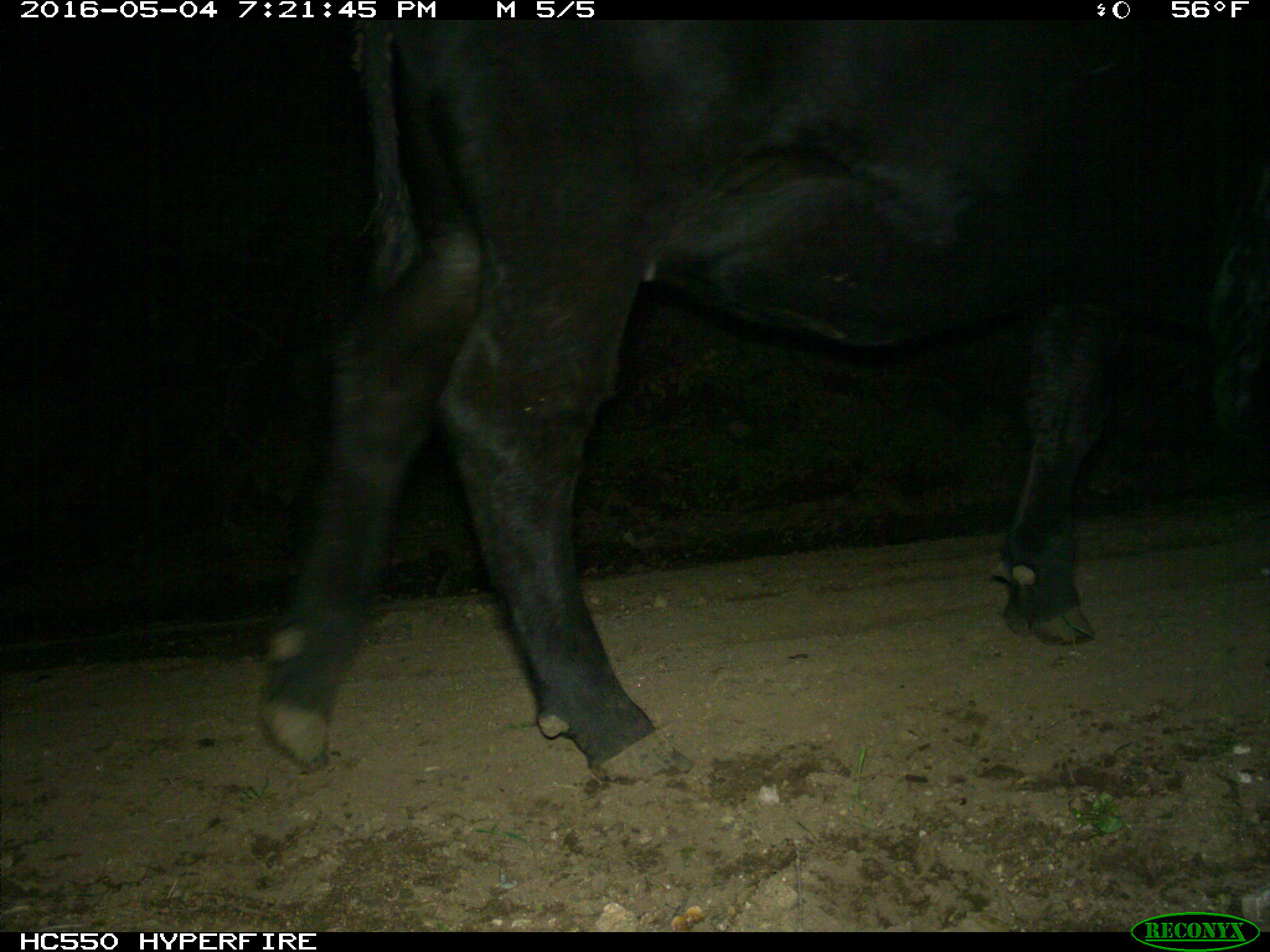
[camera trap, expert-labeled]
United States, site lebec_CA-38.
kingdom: Animalia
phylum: Chordata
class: Mammalia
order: Artiodactyla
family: Bovidae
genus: Bos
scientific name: Bos taurus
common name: domestic cow